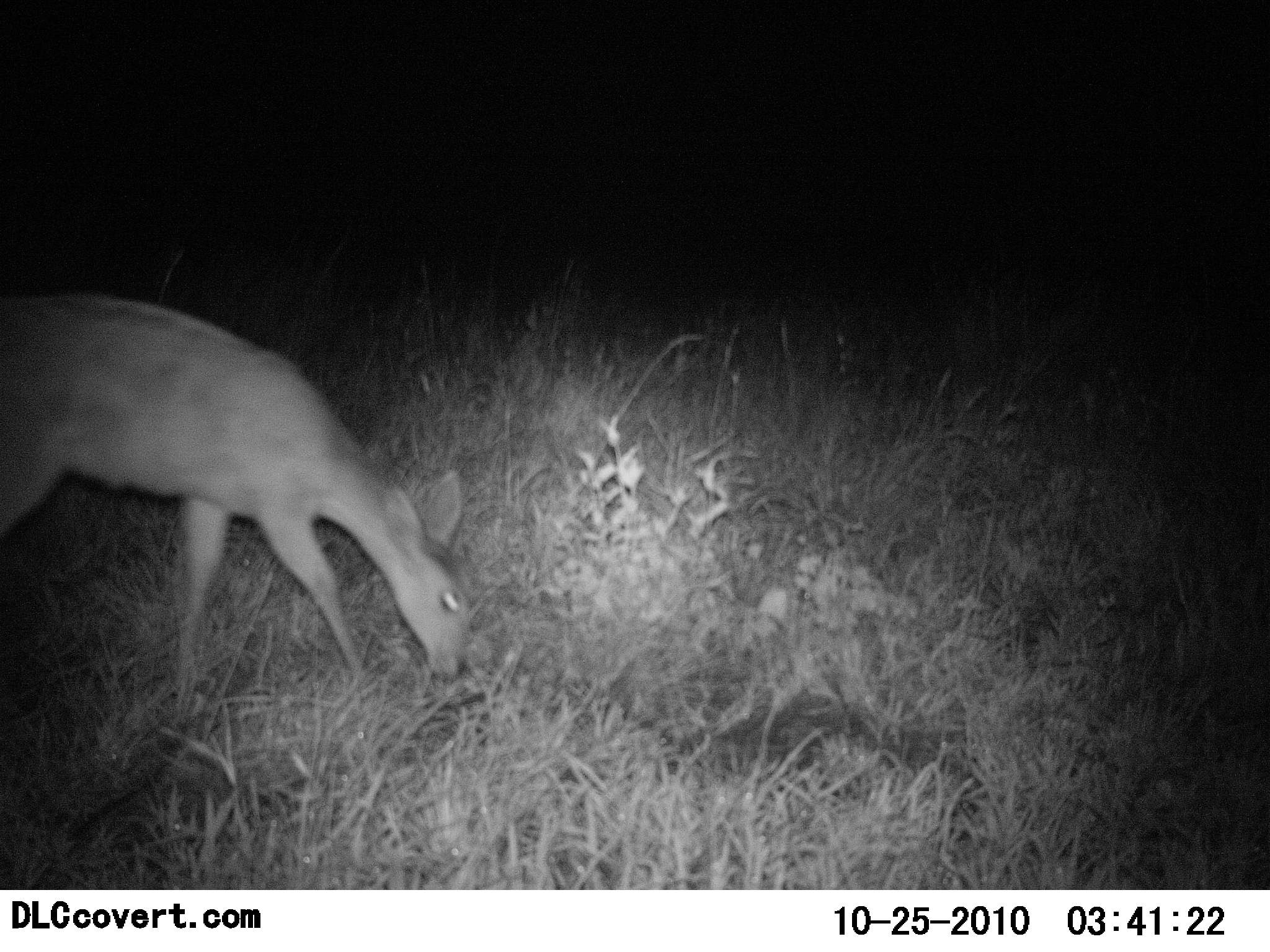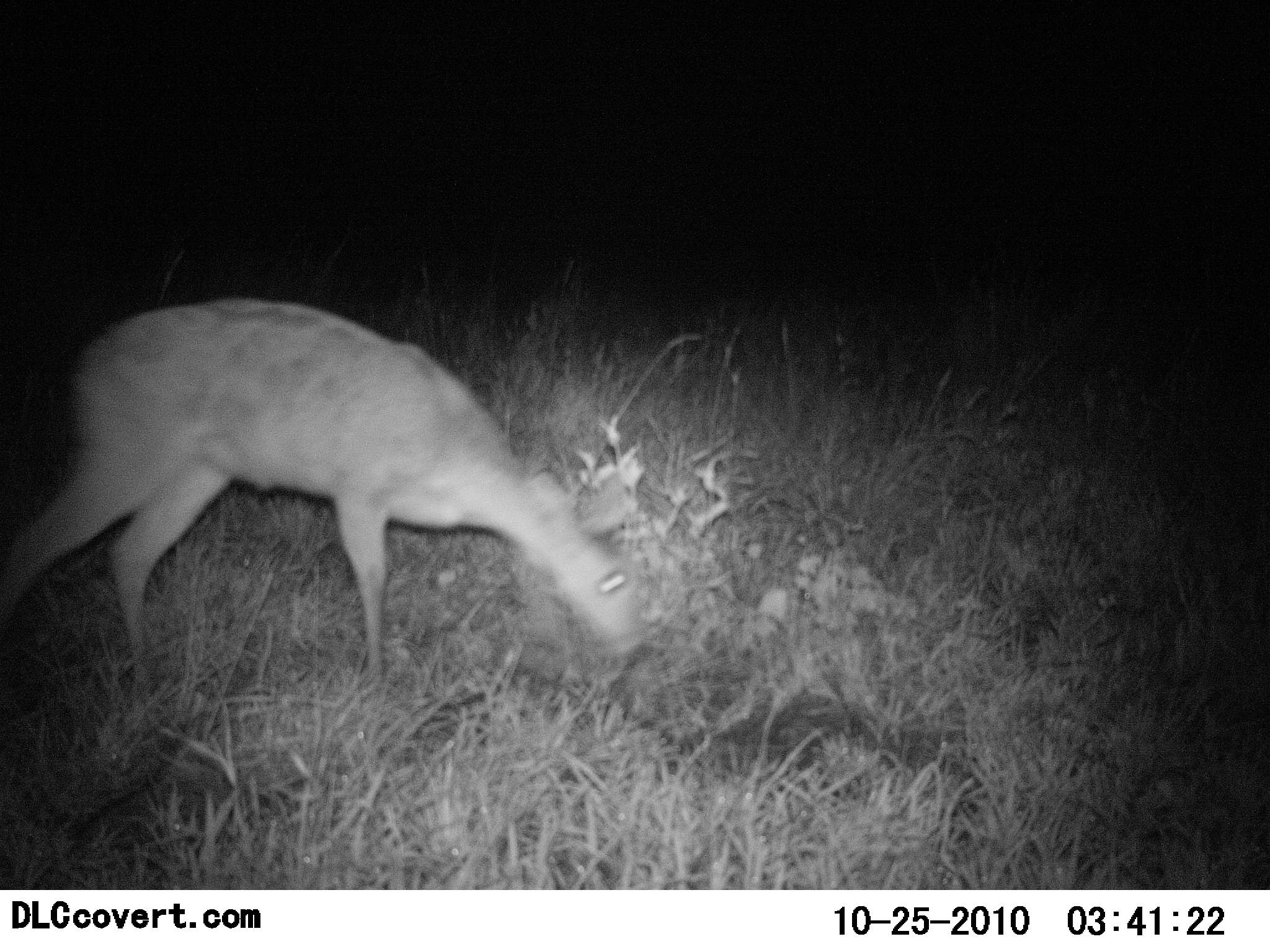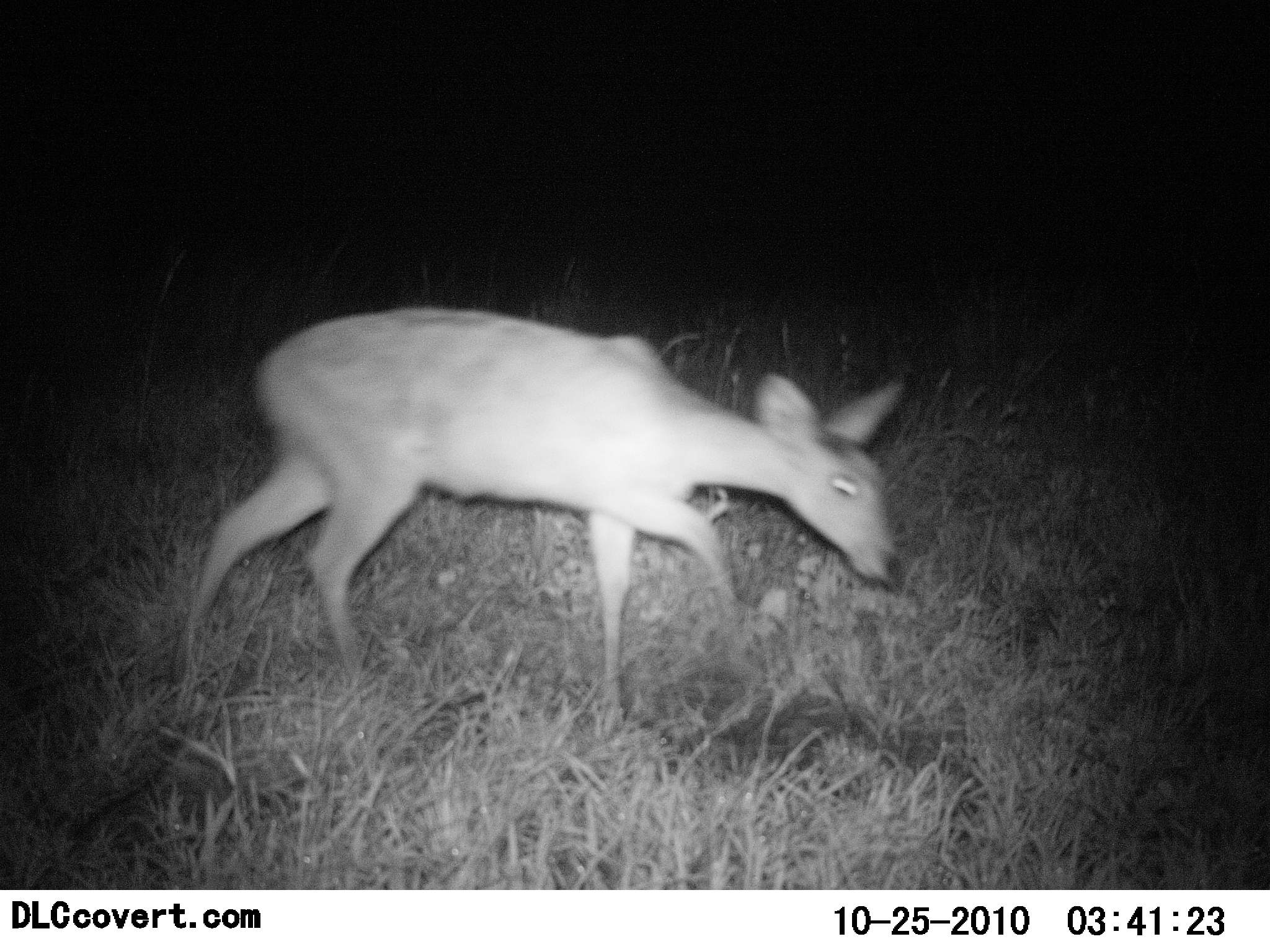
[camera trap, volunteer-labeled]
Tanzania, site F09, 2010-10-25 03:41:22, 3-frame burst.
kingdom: Animalia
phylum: Chordata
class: Mammalia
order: Artiodactyla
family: Bovidae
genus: Redunca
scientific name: Redunca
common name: reedbuck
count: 1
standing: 8%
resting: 0%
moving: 75%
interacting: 0%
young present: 0%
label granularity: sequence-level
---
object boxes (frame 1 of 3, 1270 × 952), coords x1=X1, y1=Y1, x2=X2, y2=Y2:
animal: x1=0, y1=294, x2=477, y2=725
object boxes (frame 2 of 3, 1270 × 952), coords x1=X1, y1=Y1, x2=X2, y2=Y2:
animal: x1=0, y1=299, x2=656, y2=703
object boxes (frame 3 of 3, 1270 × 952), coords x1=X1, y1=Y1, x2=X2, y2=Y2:
animal: x1=174, y1=305, x2=907, y2=735